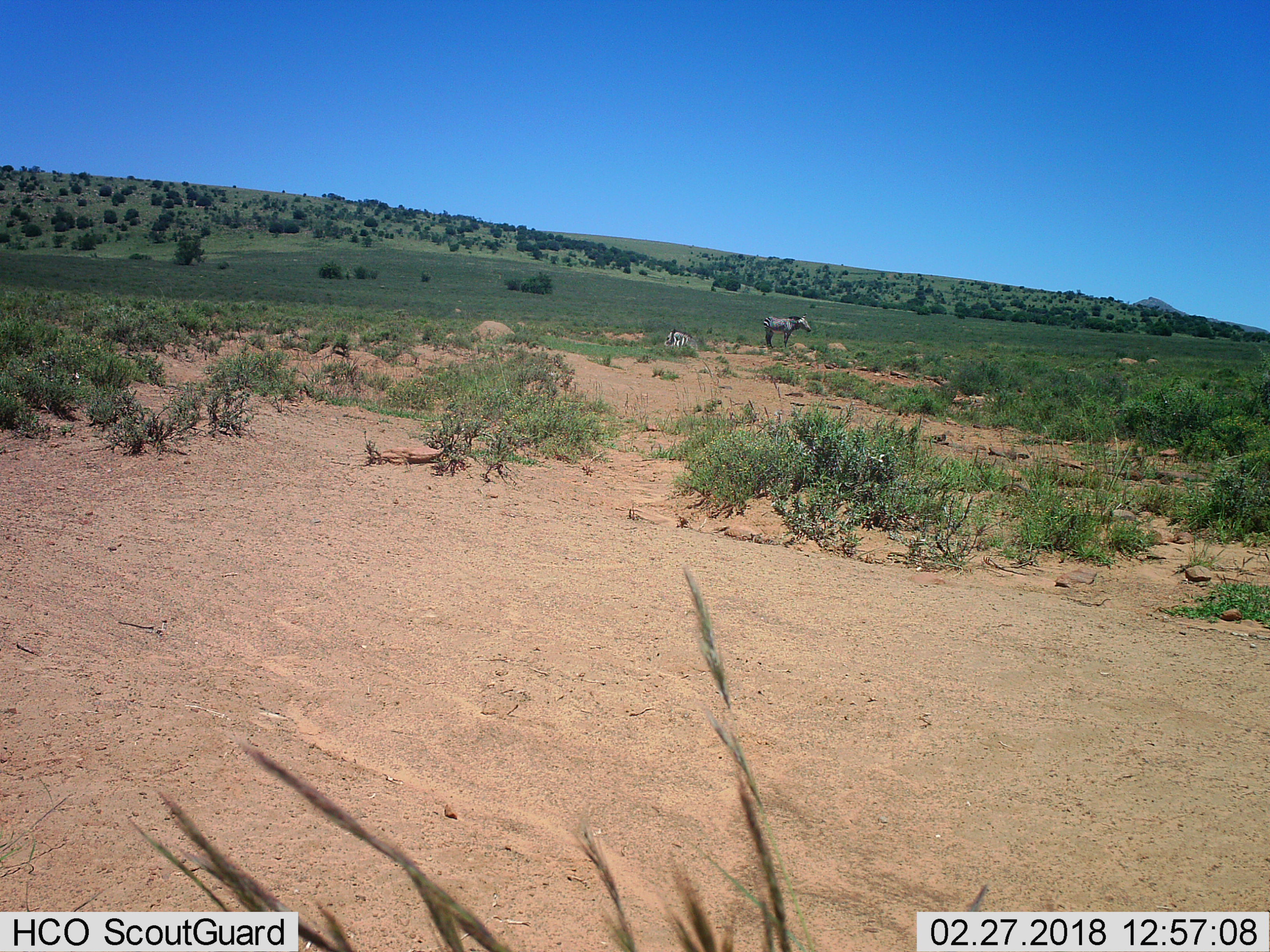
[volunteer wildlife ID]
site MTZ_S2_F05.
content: unidentified animal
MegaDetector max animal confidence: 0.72